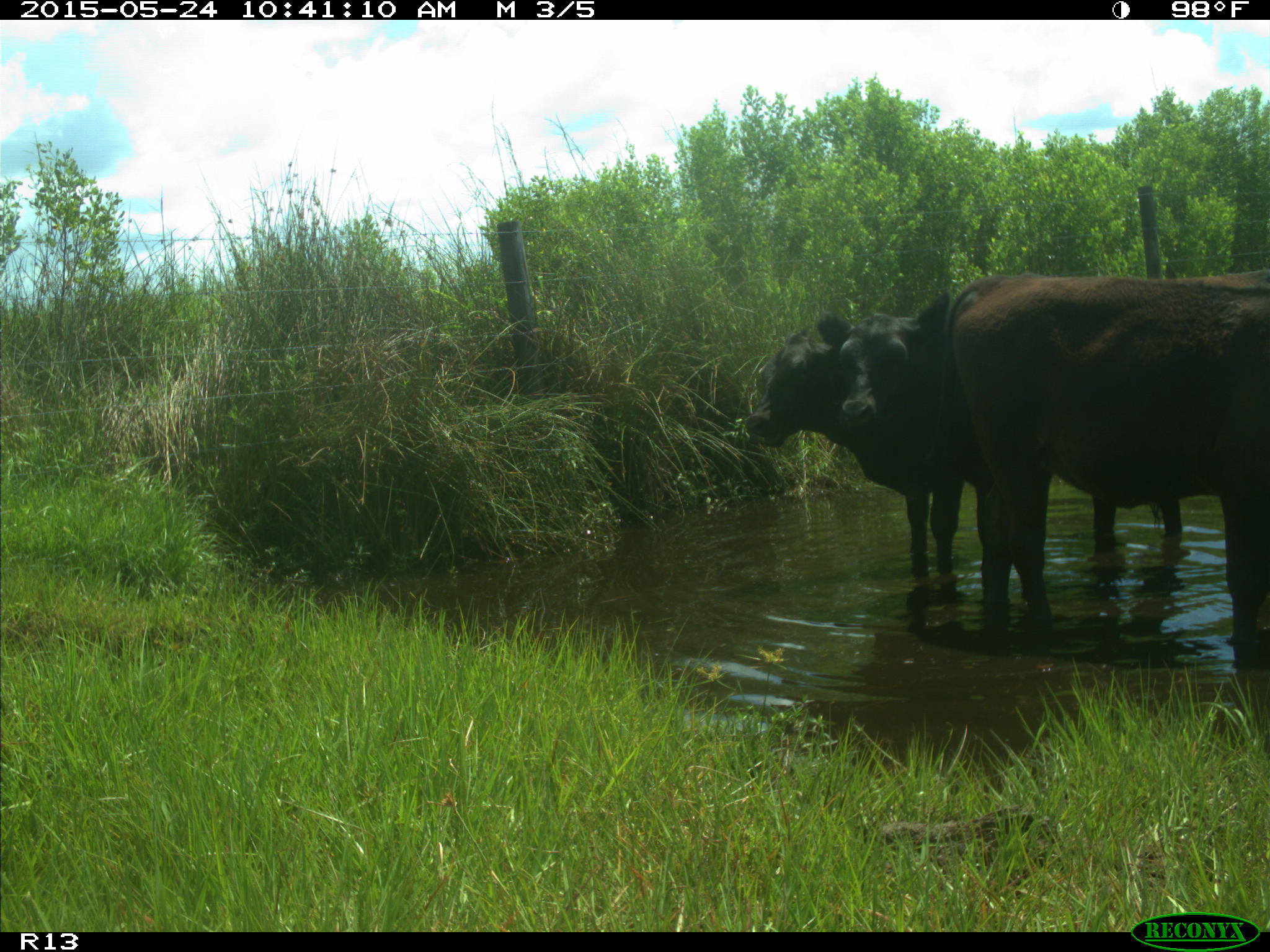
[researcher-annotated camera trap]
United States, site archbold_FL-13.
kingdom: Animalia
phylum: Chordata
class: Mammalia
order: Artiodactyla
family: Bovidae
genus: Bos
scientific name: Bos taurus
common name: domestic cow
Bos taurus (domestic cow).